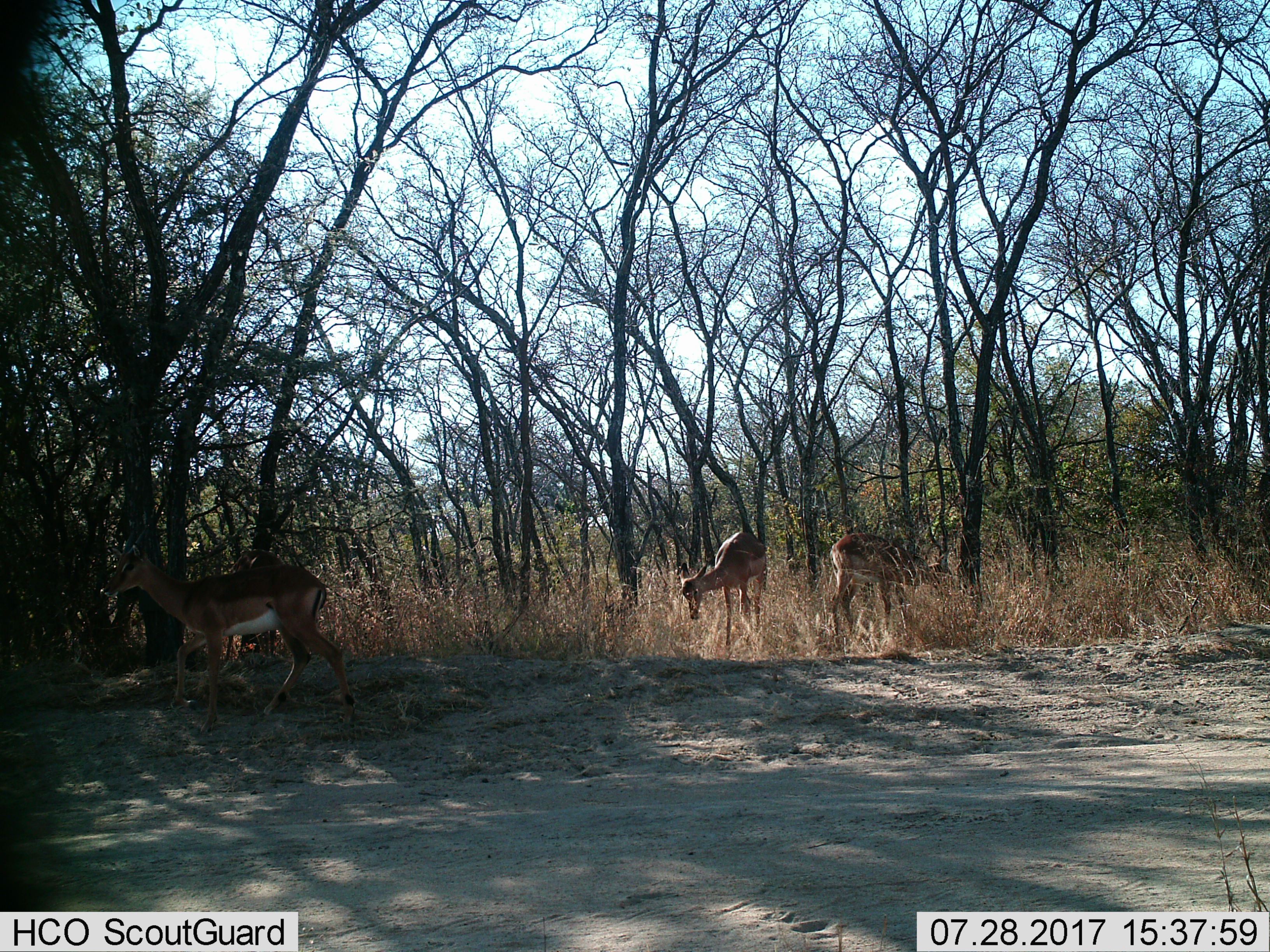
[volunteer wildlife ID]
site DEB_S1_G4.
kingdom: Animalia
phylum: Chordata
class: Mammalia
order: Artiodactyla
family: Bovidae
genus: Aepyceros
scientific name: Aepyceros melampus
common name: impala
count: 3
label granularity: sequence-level